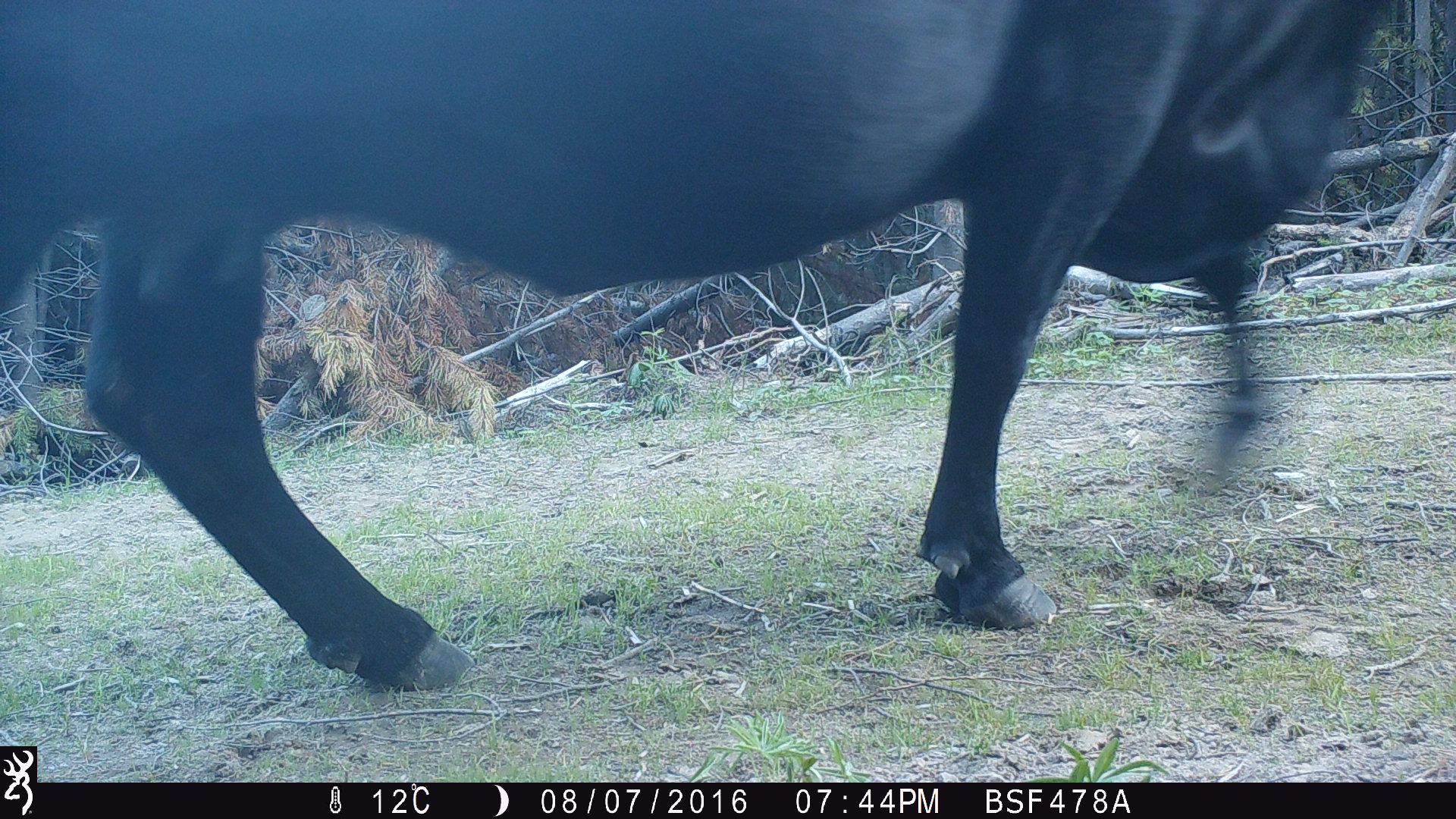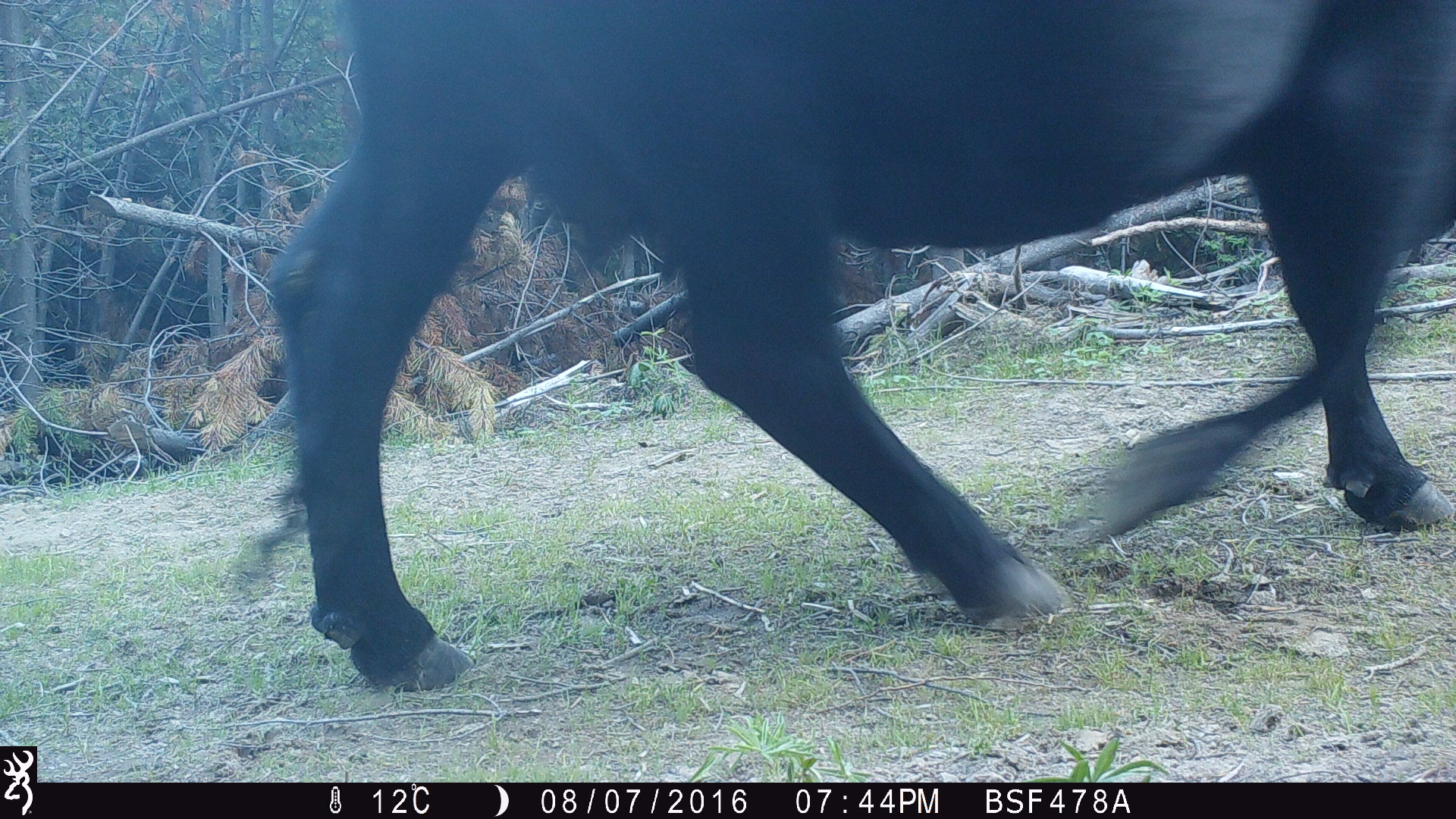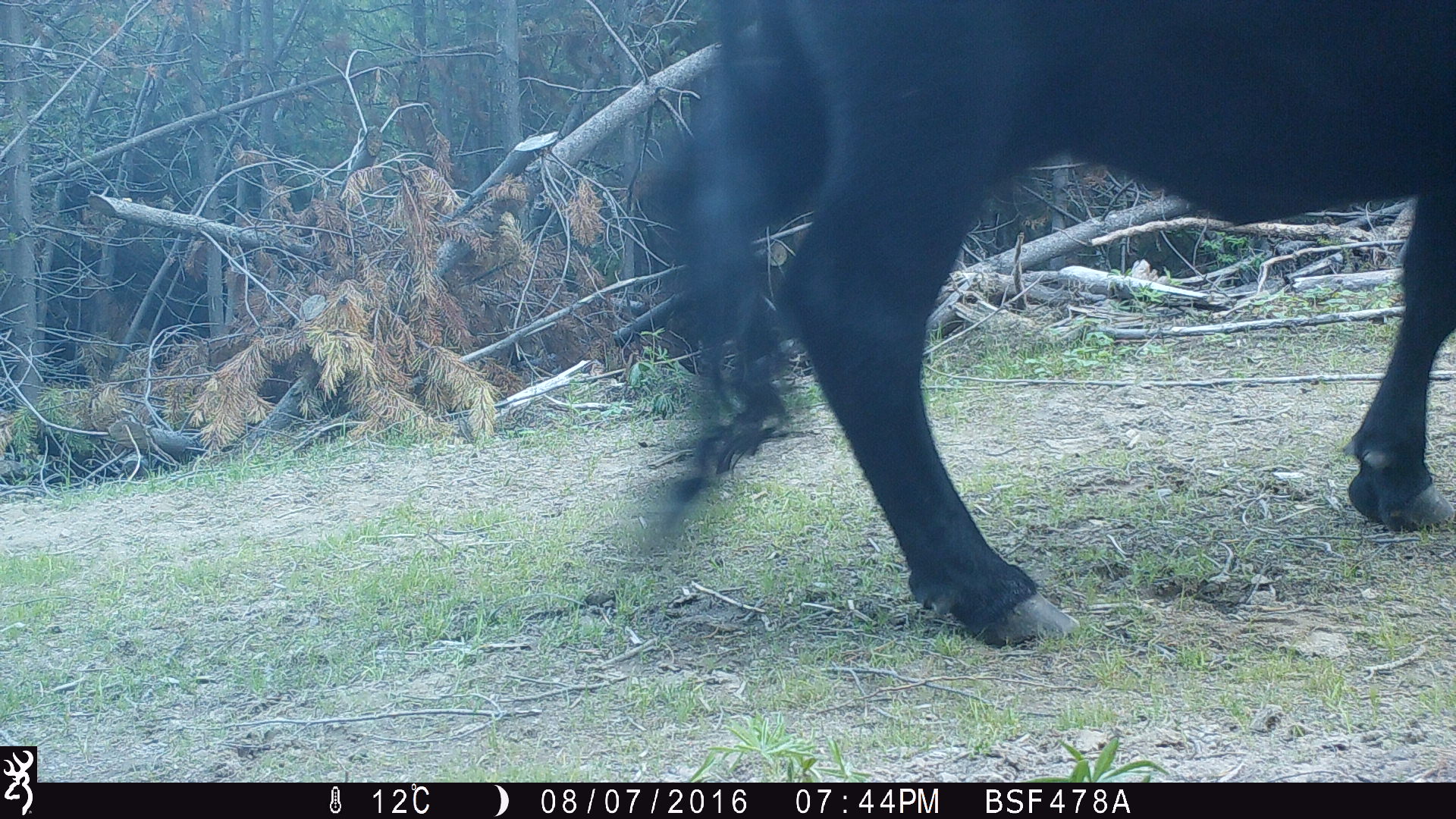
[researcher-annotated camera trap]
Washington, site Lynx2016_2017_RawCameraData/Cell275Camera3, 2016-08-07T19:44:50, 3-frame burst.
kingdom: Animalia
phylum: Chordata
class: Mammalia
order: Artiodactyla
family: Bovidae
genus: Bos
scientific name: Bos taurus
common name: domestic cattle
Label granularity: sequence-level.